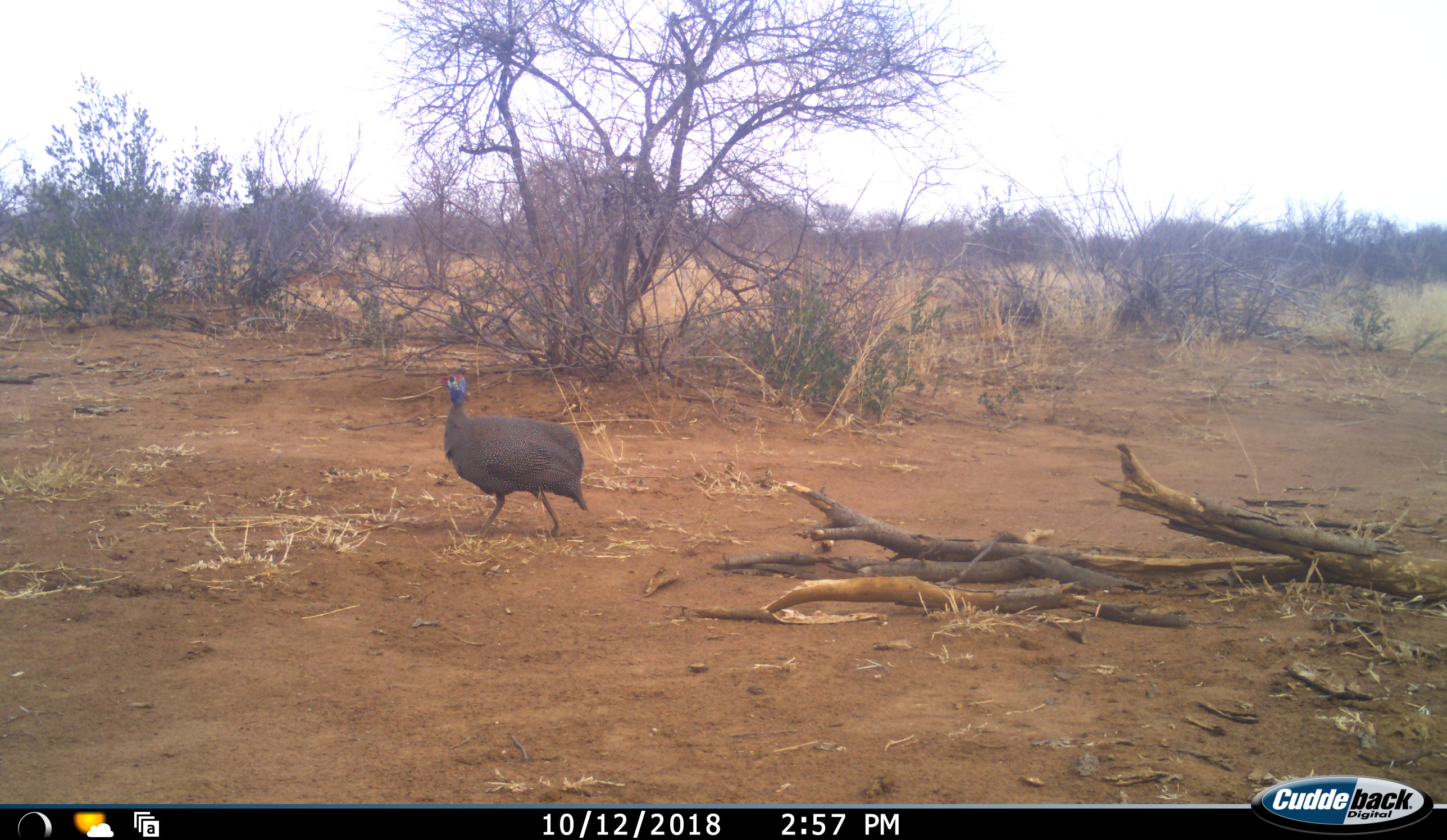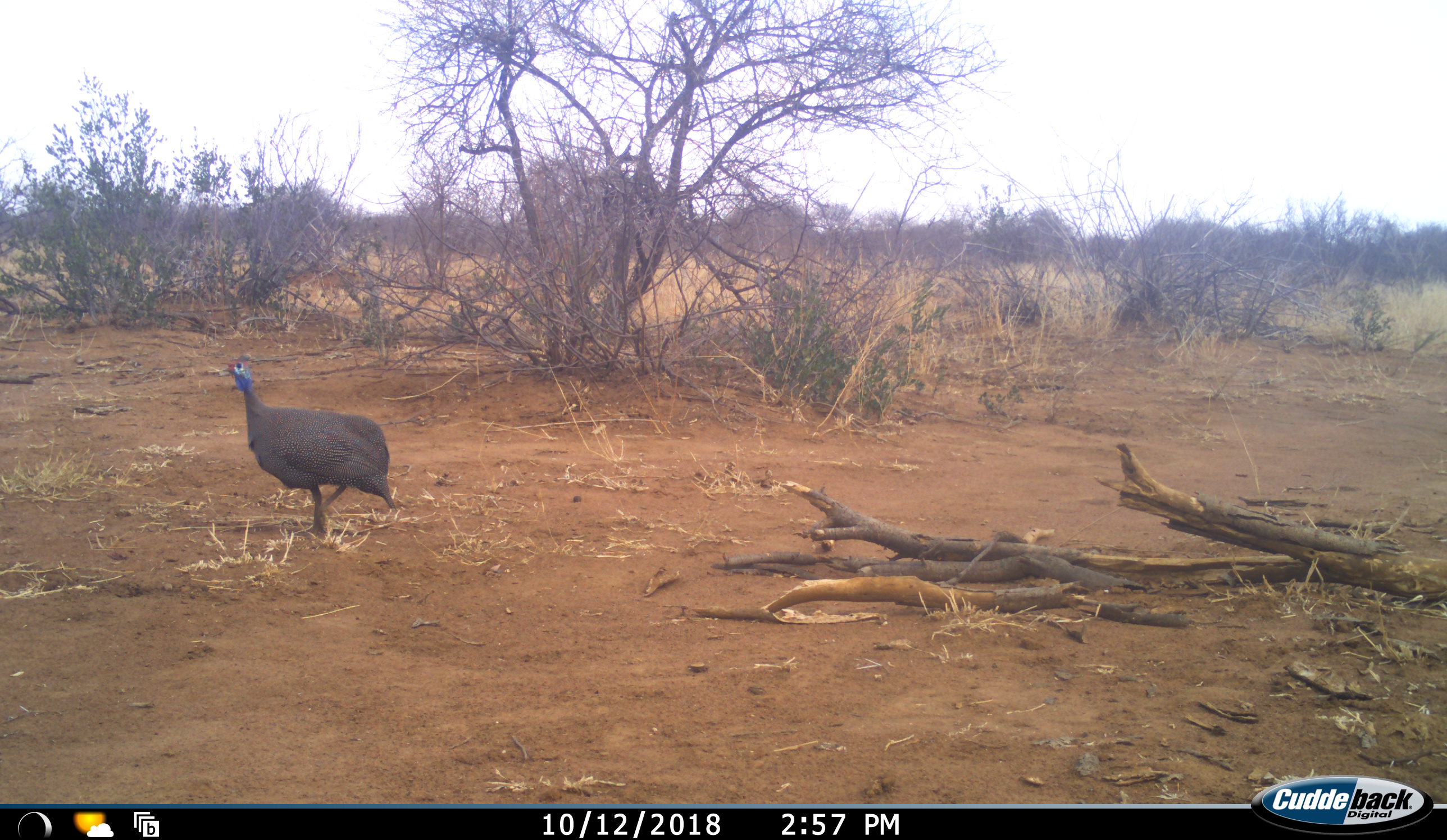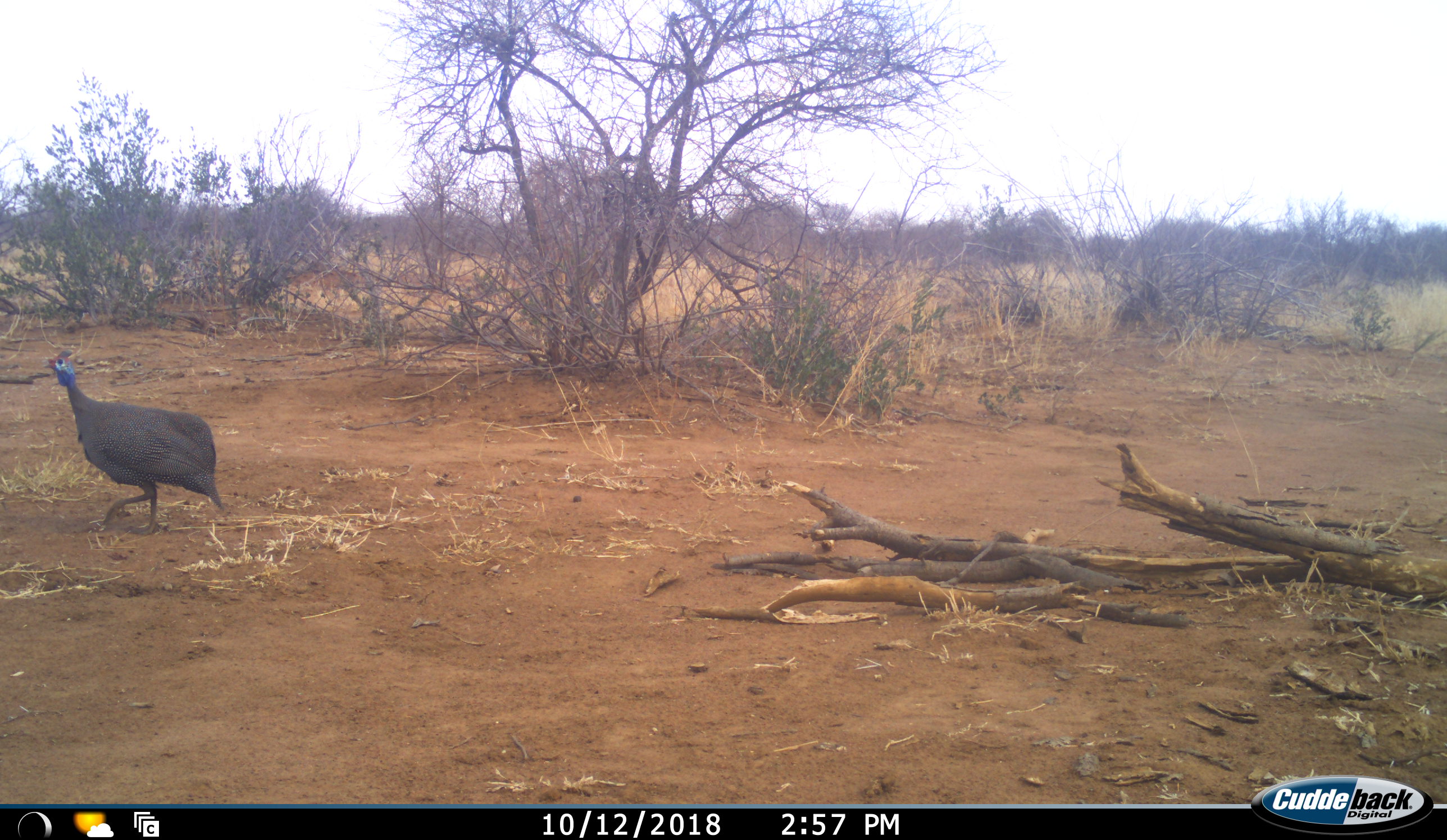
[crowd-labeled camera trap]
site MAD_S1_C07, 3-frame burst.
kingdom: Animalia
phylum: Chordata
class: Aves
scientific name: Aves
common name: bird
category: birdother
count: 1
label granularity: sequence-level